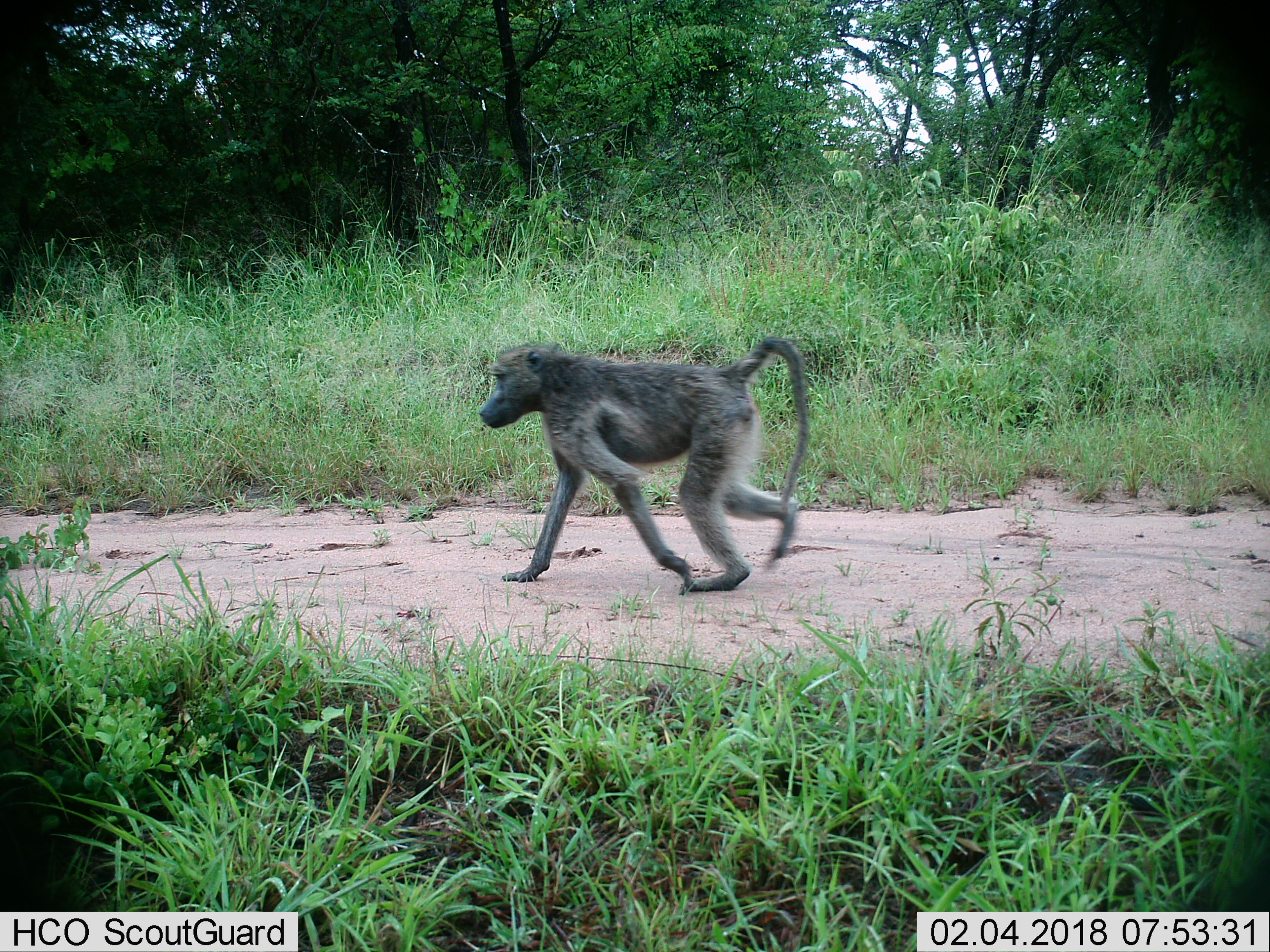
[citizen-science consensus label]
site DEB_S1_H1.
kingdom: Animalia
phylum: Chordata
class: Mammalia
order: Primates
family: Cercopithecidae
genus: Papio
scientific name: Papio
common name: baboon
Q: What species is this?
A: Baboon (Papio).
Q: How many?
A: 1.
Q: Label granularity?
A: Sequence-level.